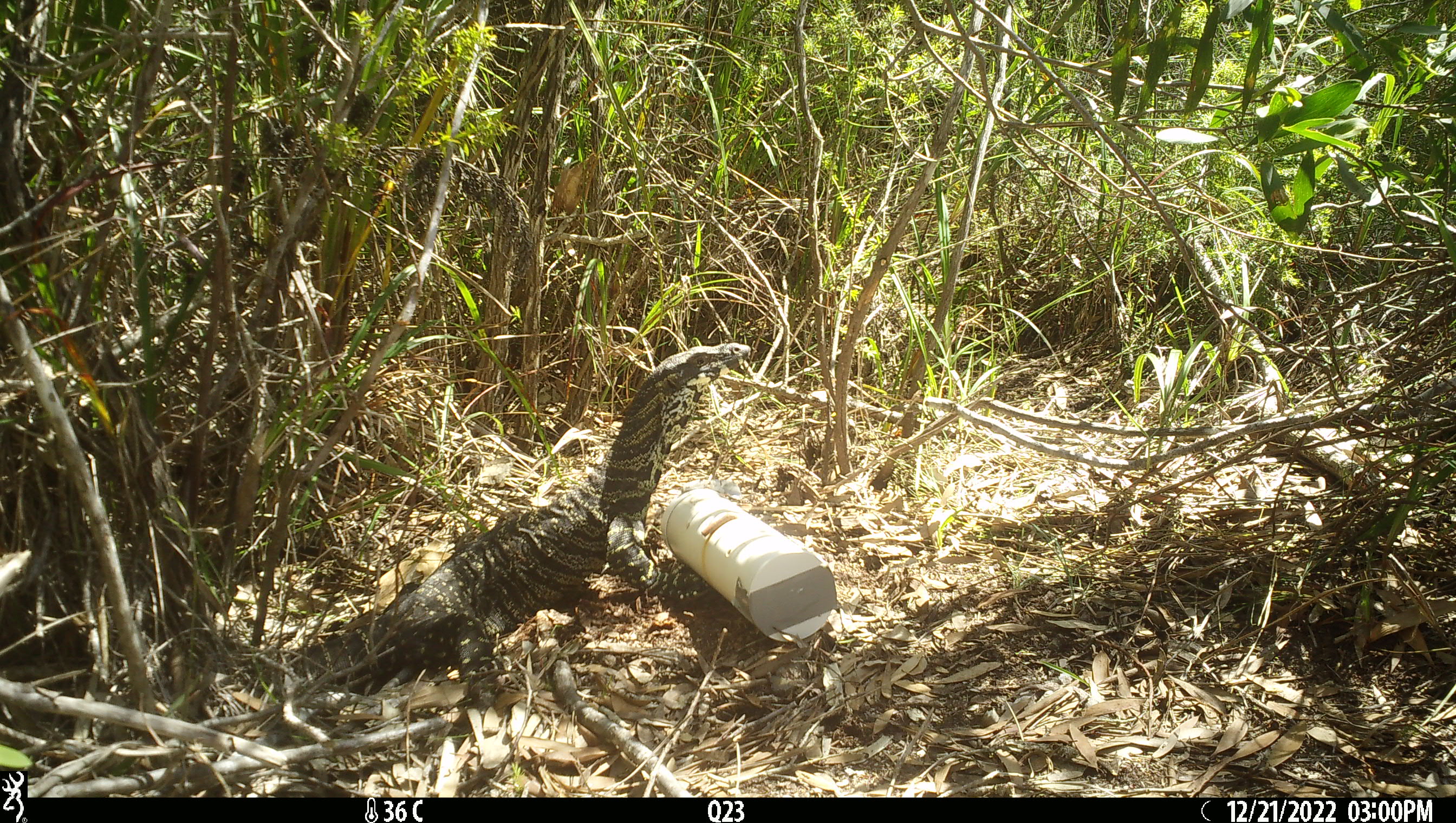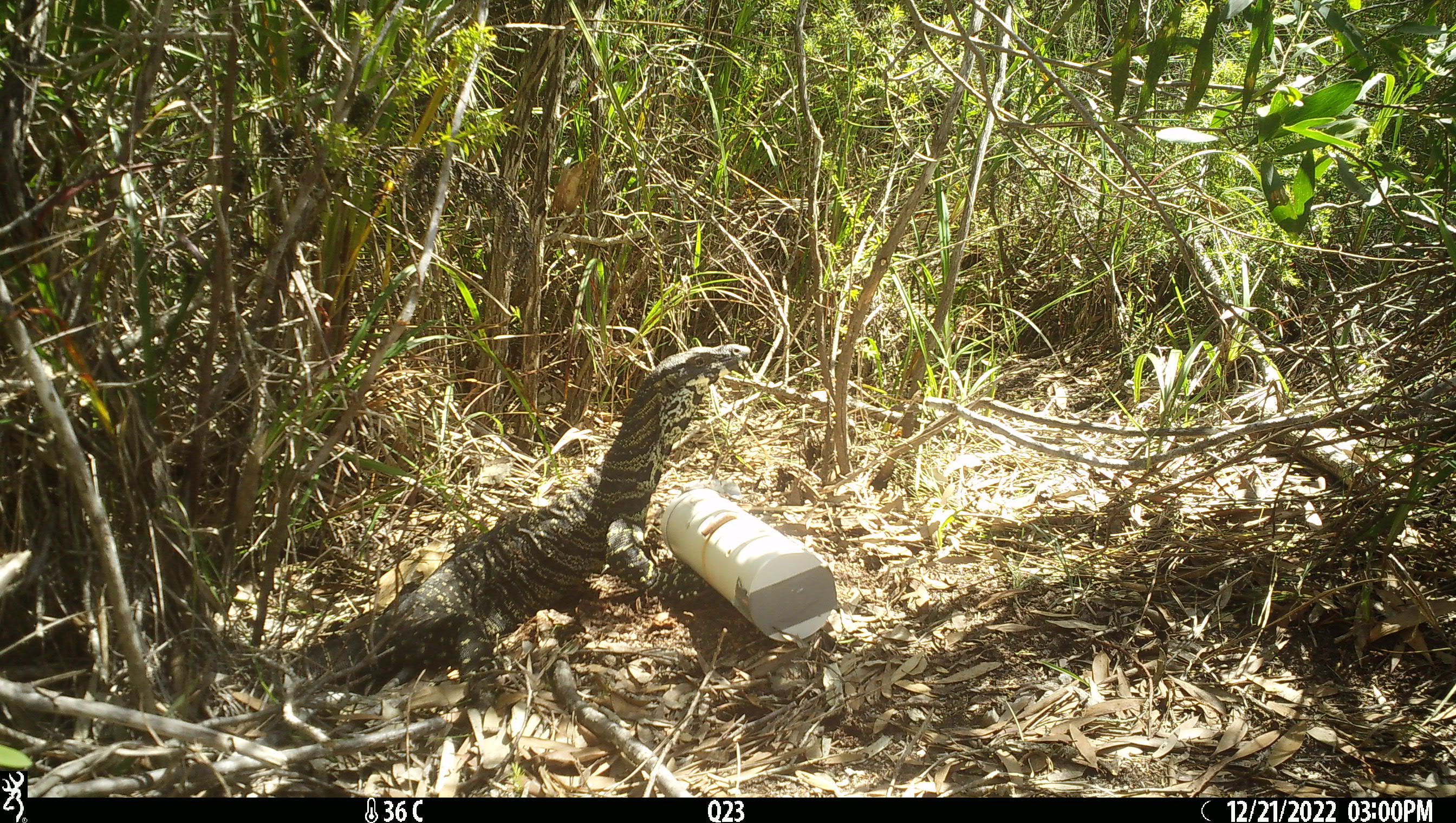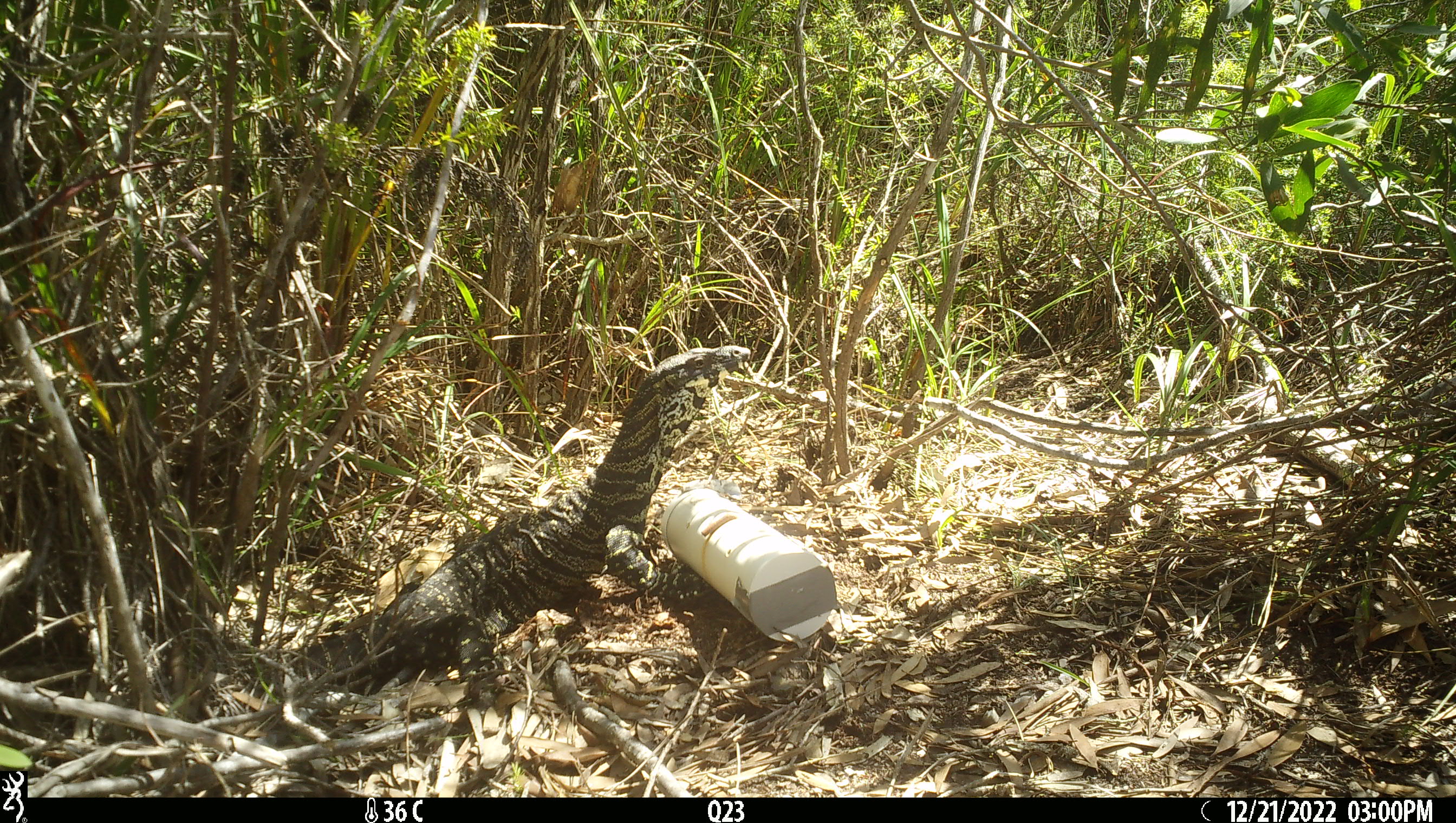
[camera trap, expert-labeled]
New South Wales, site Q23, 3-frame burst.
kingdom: Animalia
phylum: Chordata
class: Reptilia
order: Squamata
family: Varanidae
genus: Varanus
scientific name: Varanus varius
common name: lace monitor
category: goanna